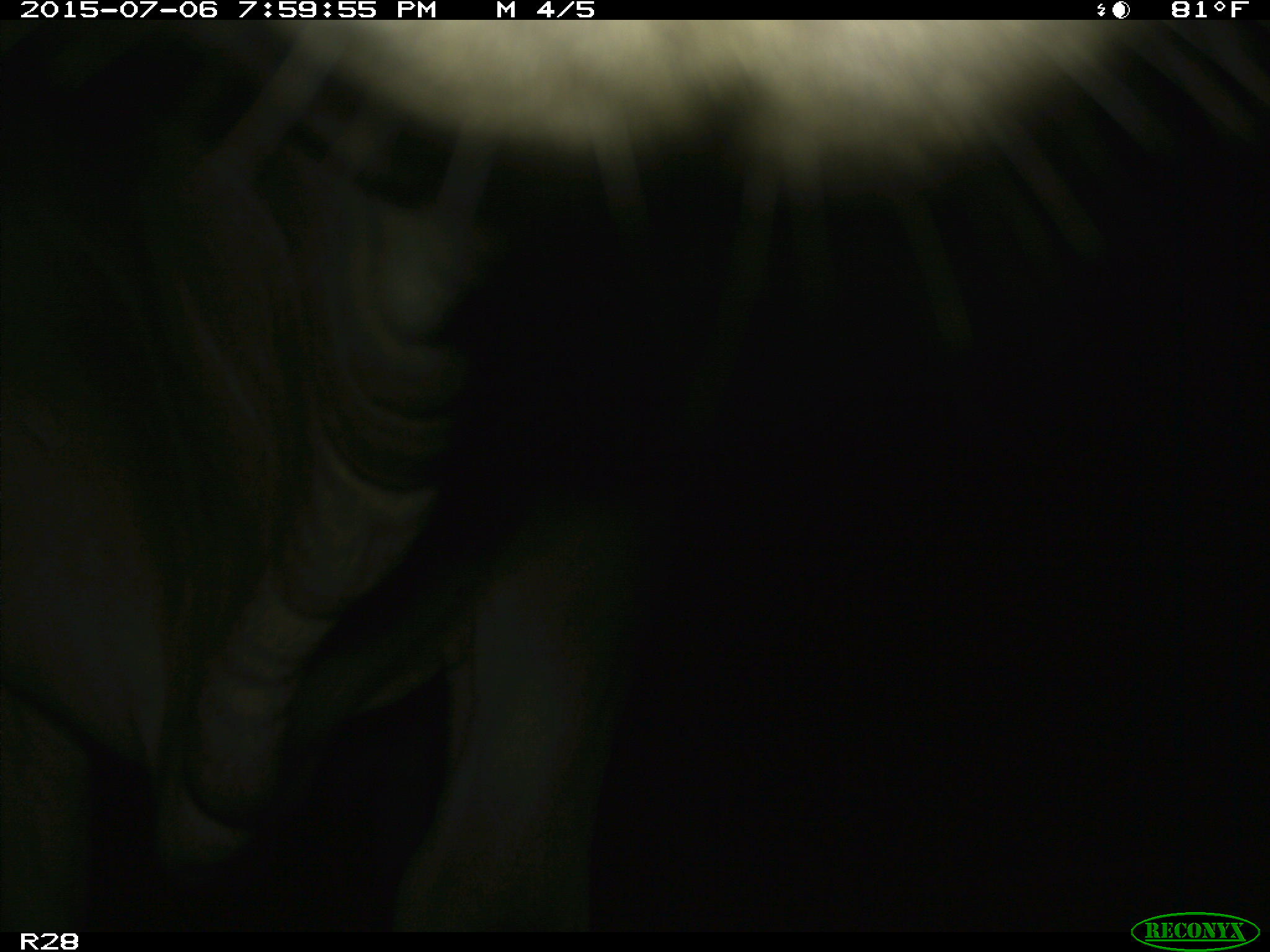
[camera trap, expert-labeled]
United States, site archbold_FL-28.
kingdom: Animalia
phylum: Chordata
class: Mammalia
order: Artiodactyla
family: Bovidae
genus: Bos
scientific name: Bos taurus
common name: domestic cow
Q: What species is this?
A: Bos taurus (domestic cow).